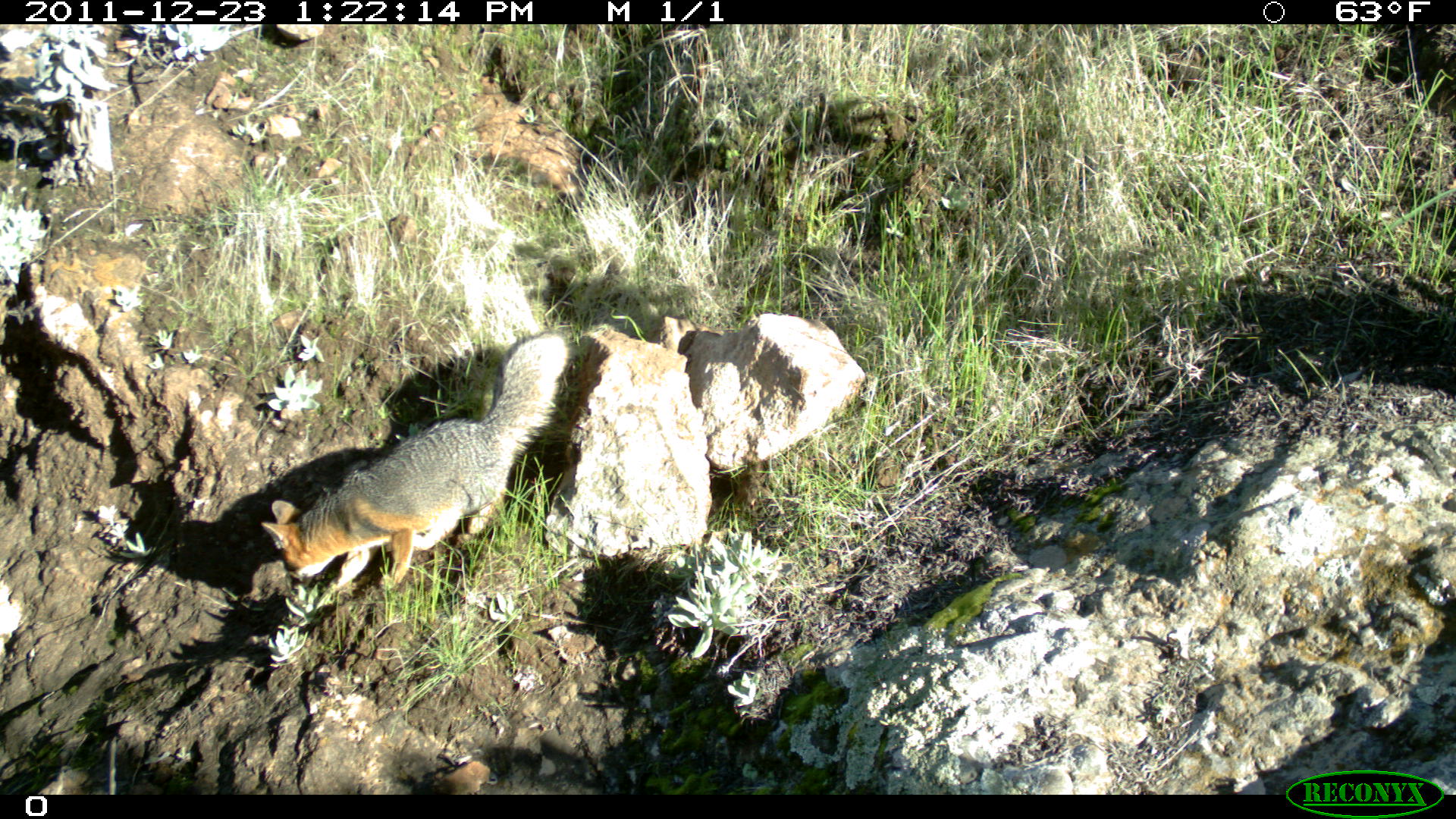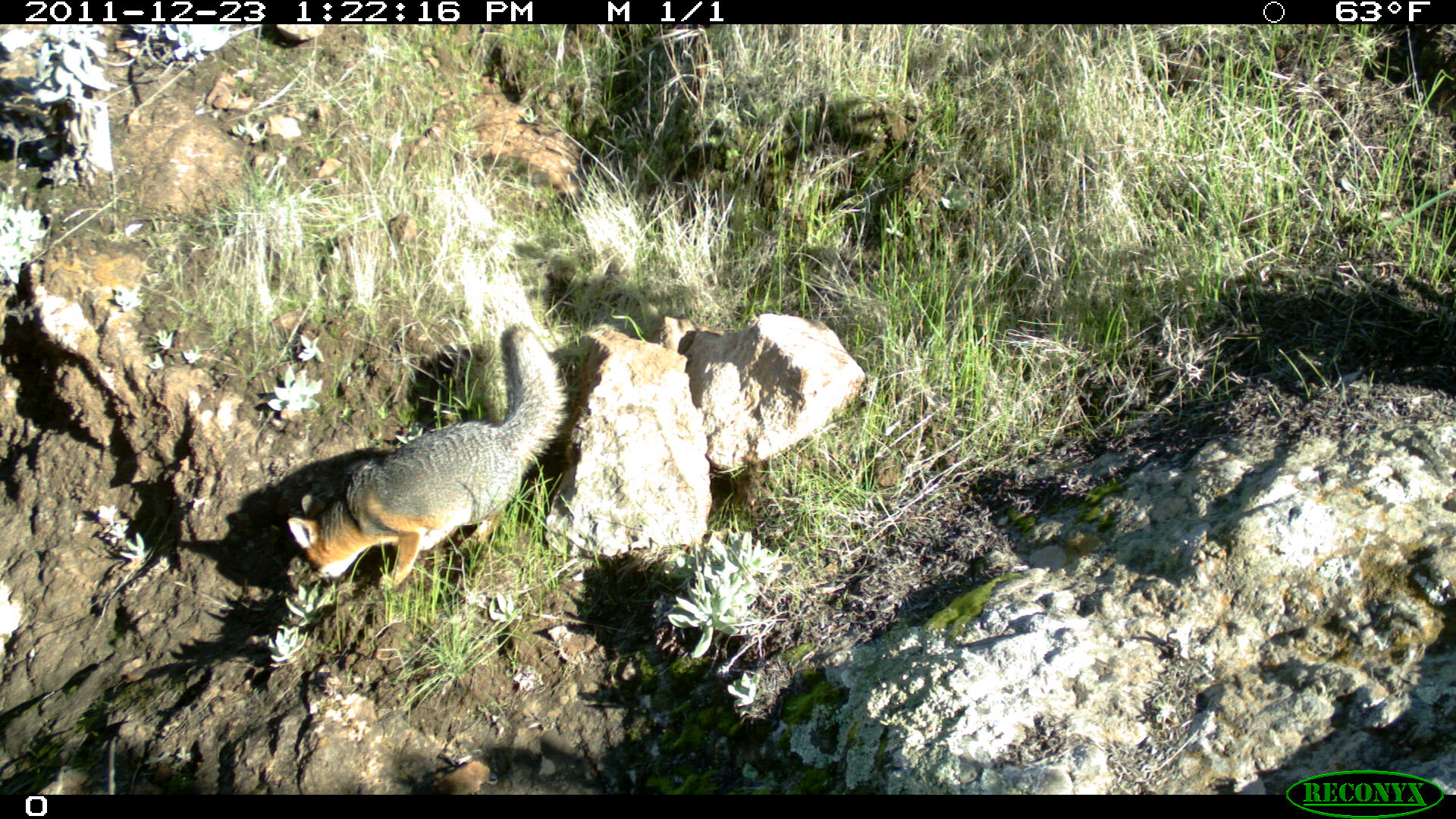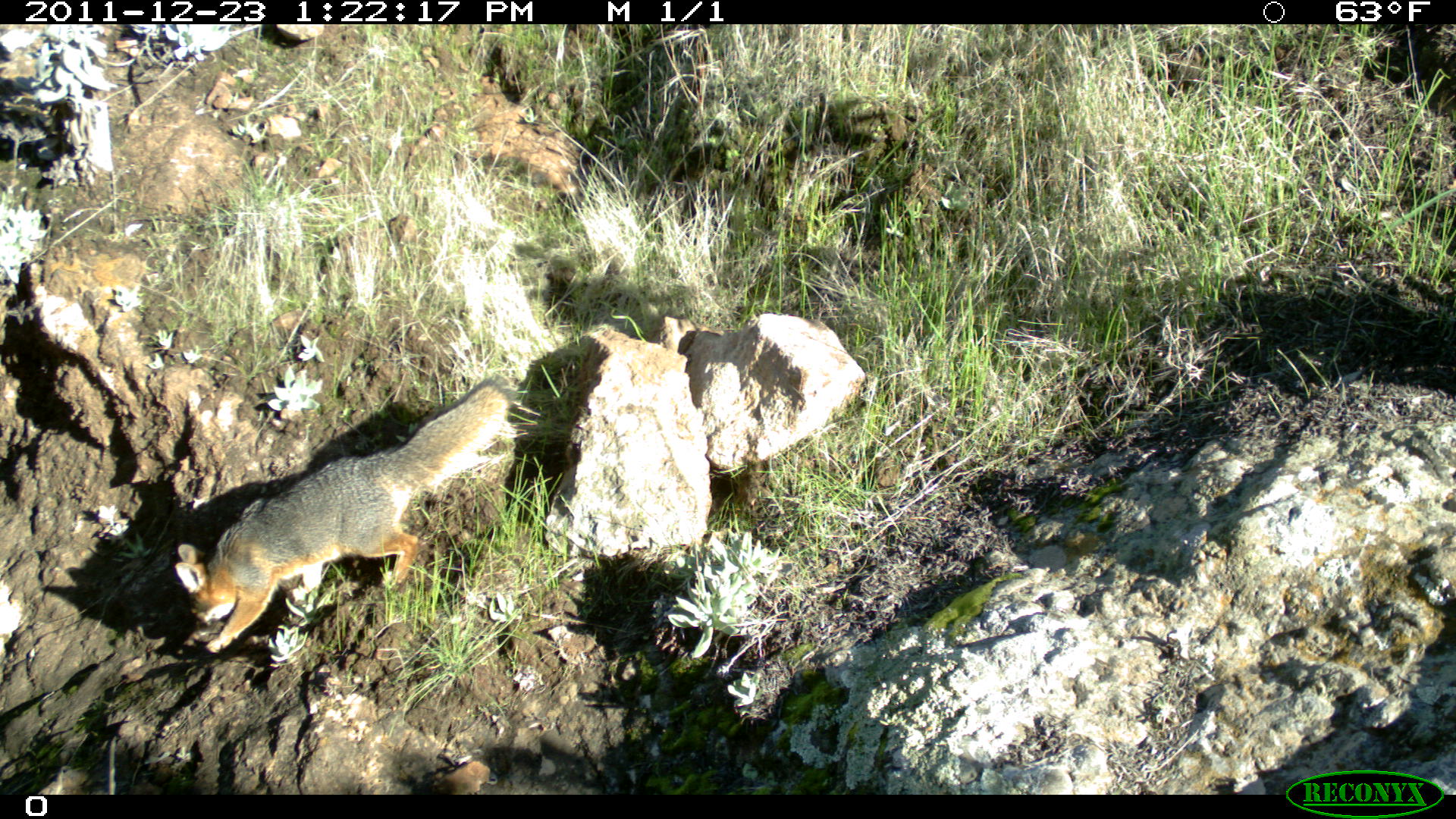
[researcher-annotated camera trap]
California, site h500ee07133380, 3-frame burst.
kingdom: Animalia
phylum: Chordata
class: Mammalia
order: Carnivora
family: Canidae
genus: Urocyon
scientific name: Urocyon littoralis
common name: island fox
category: fox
Fox (island fox) (Urocyon littoralis).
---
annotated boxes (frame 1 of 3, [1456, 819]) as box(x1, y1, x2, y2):
fox: box(258, 328, 571, 594)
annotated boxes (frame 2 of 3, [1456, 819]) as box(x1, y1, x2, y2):
fox: box(287, 322, 569, 593)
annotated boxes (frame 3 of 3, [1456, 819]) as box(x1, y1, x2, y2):
fox: box(174, 378, 510, 657)